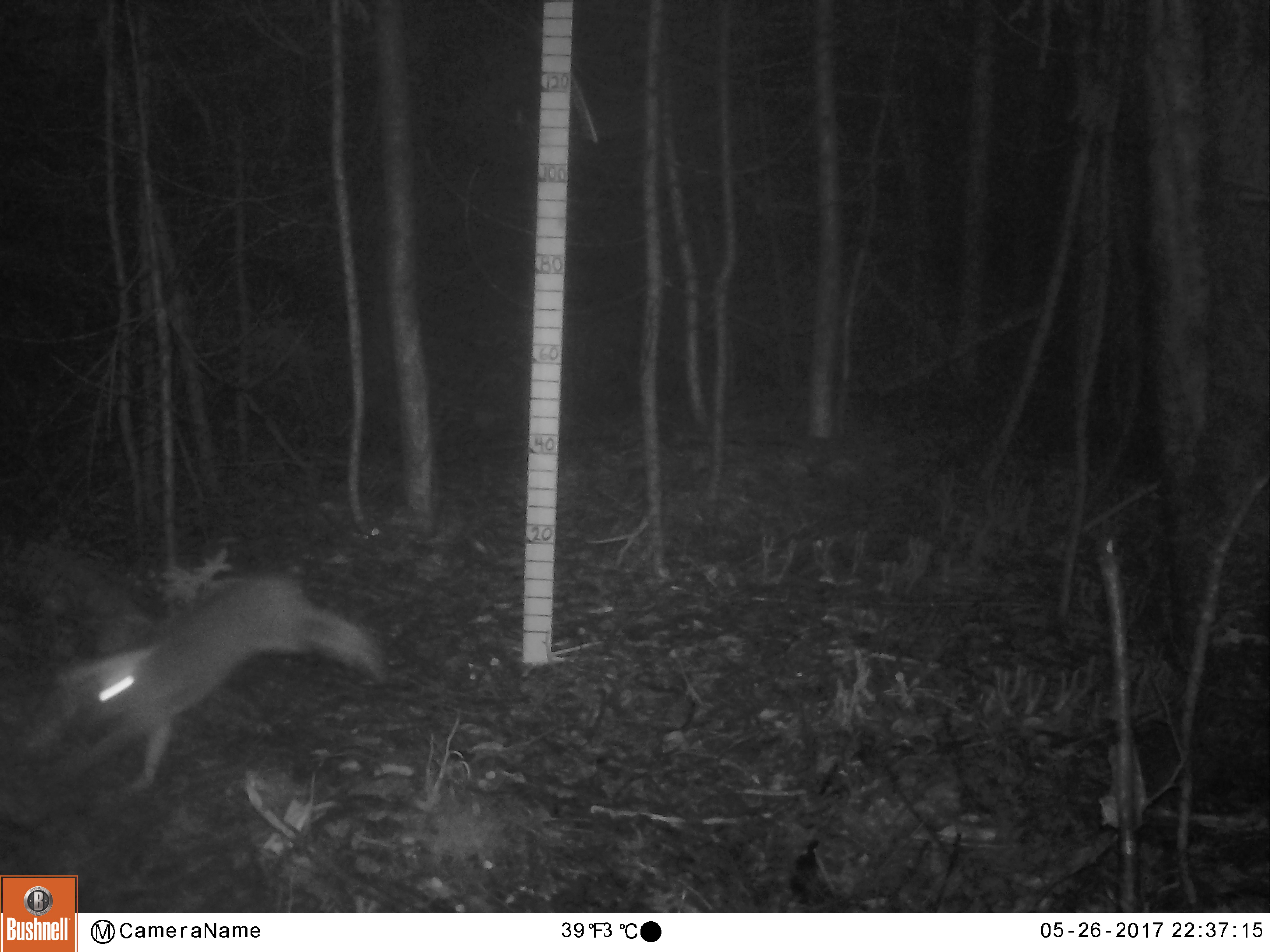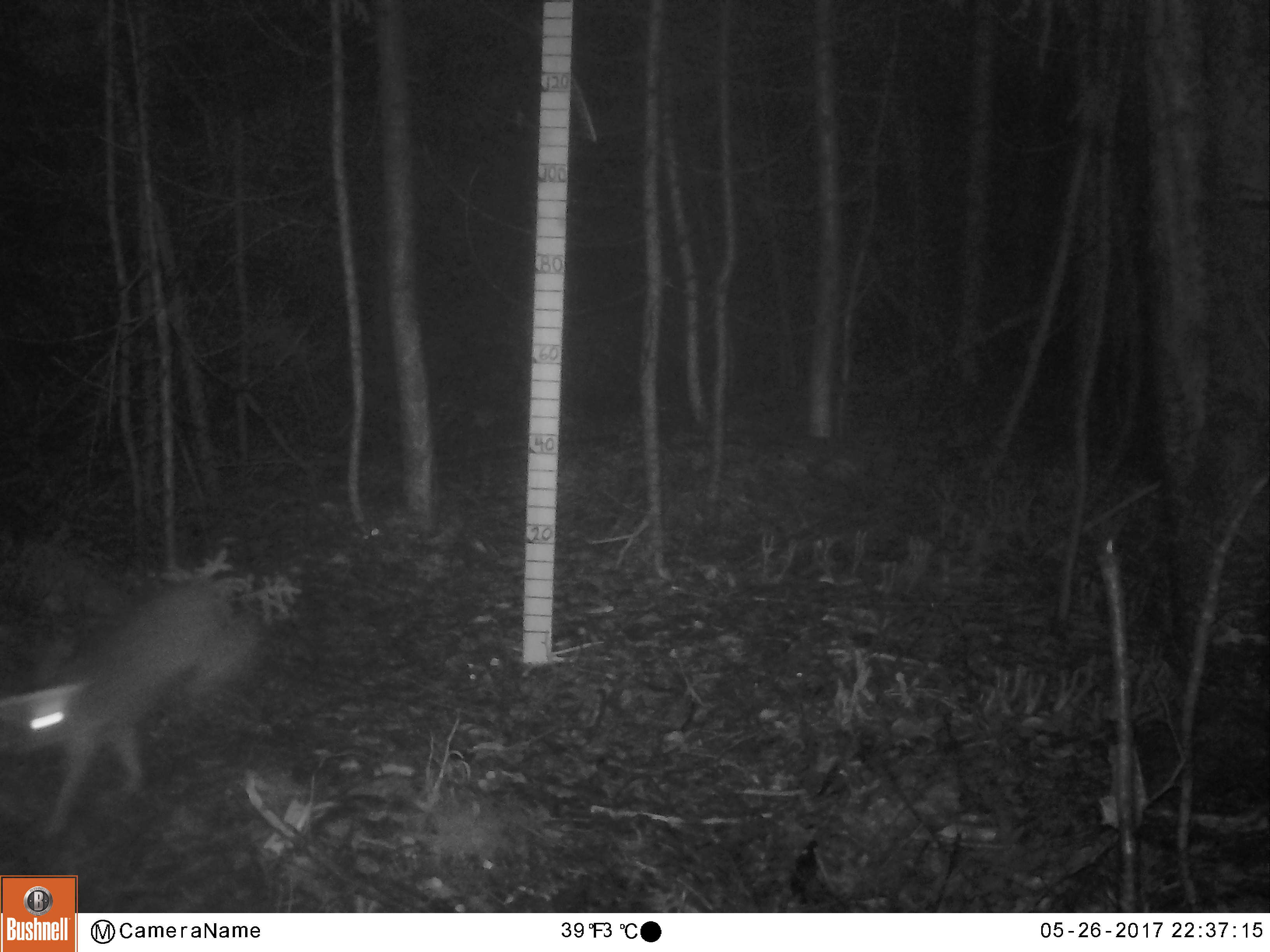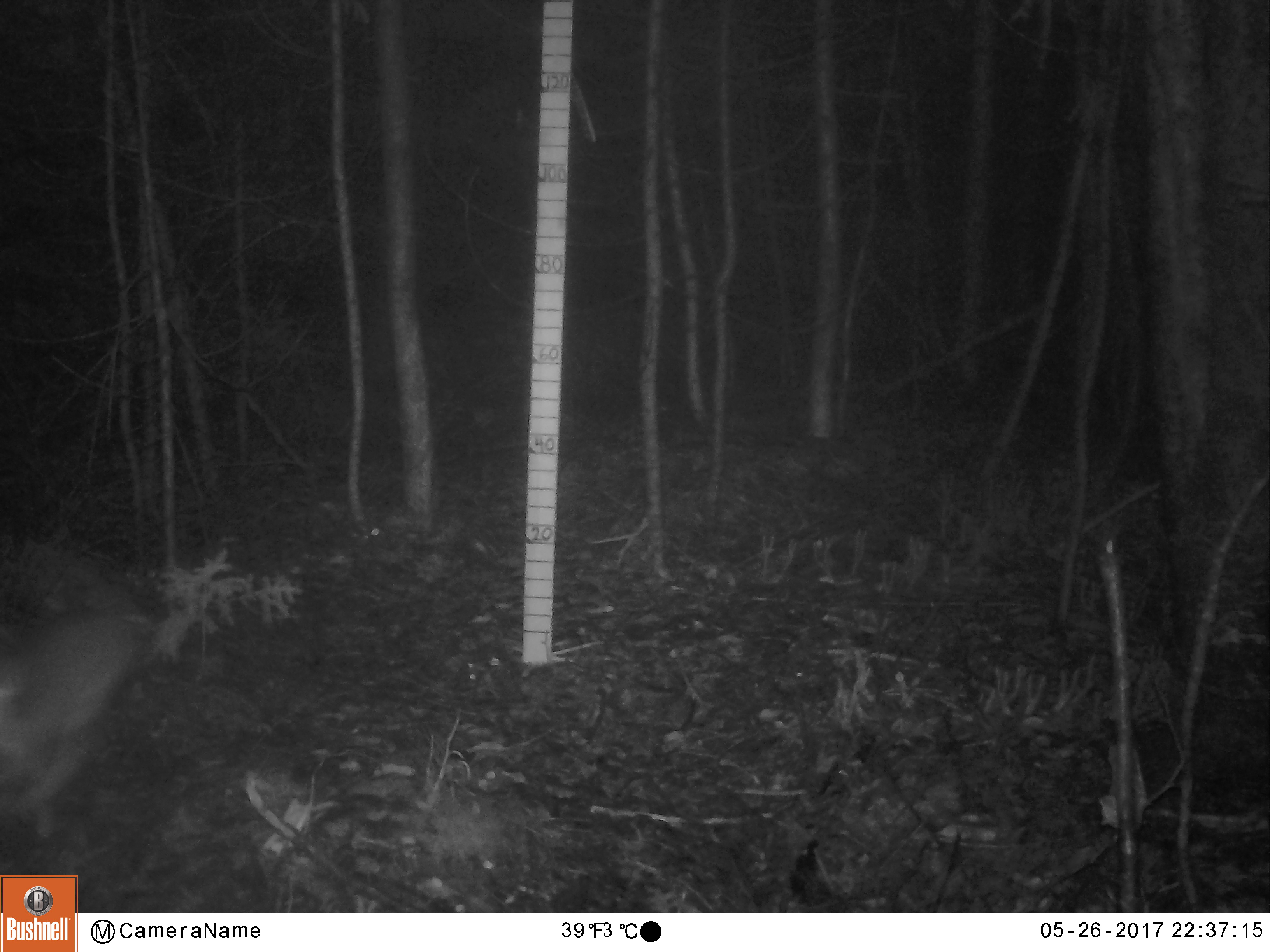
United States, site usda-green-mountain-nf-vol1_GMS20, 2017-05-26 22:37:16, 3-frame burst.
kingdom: Animalia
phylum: Chordata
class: Mammalia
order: Lagomorpha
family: Leporidae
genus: Lepus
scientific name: Lepus americanus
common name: snowshoe hare